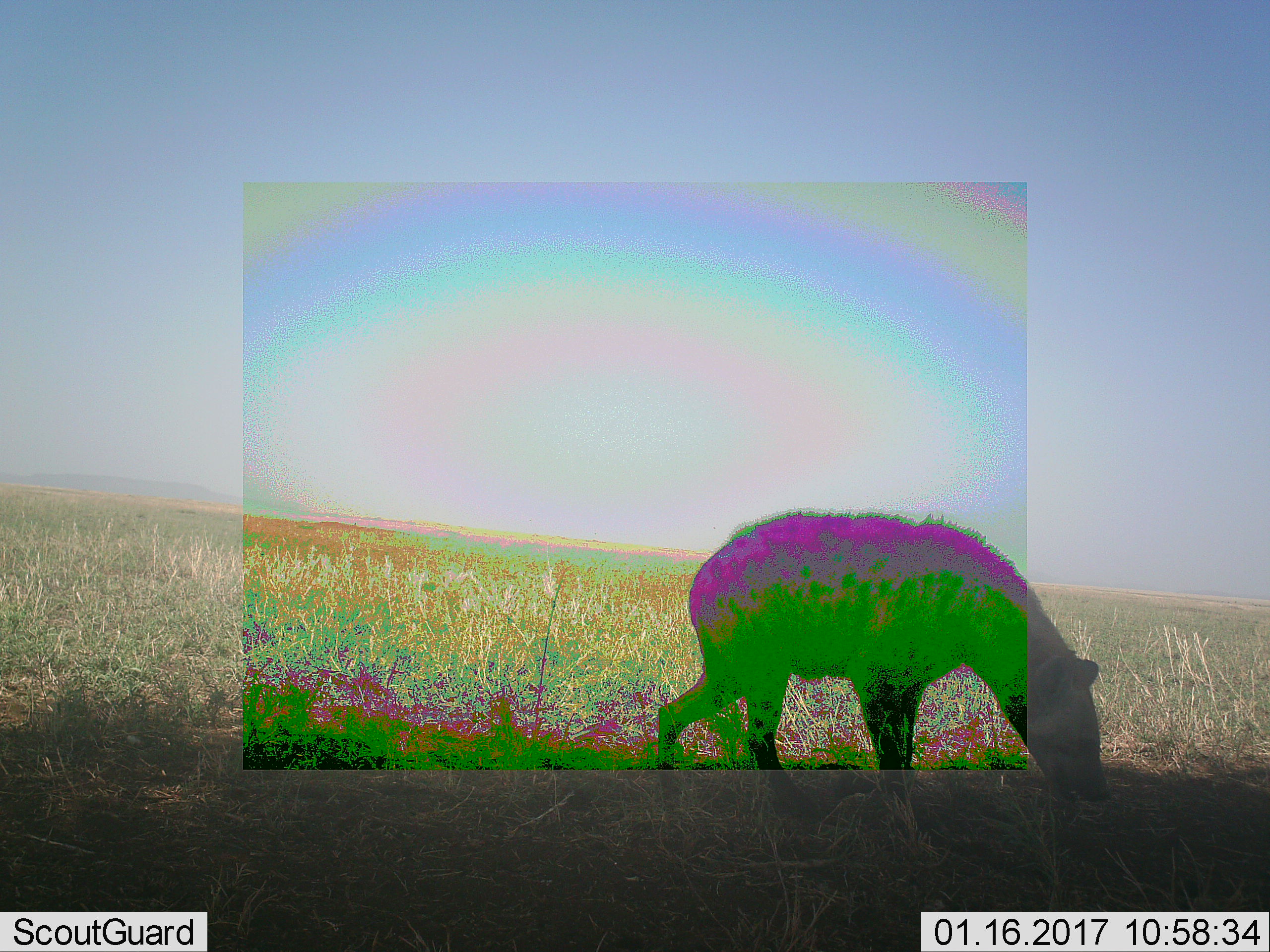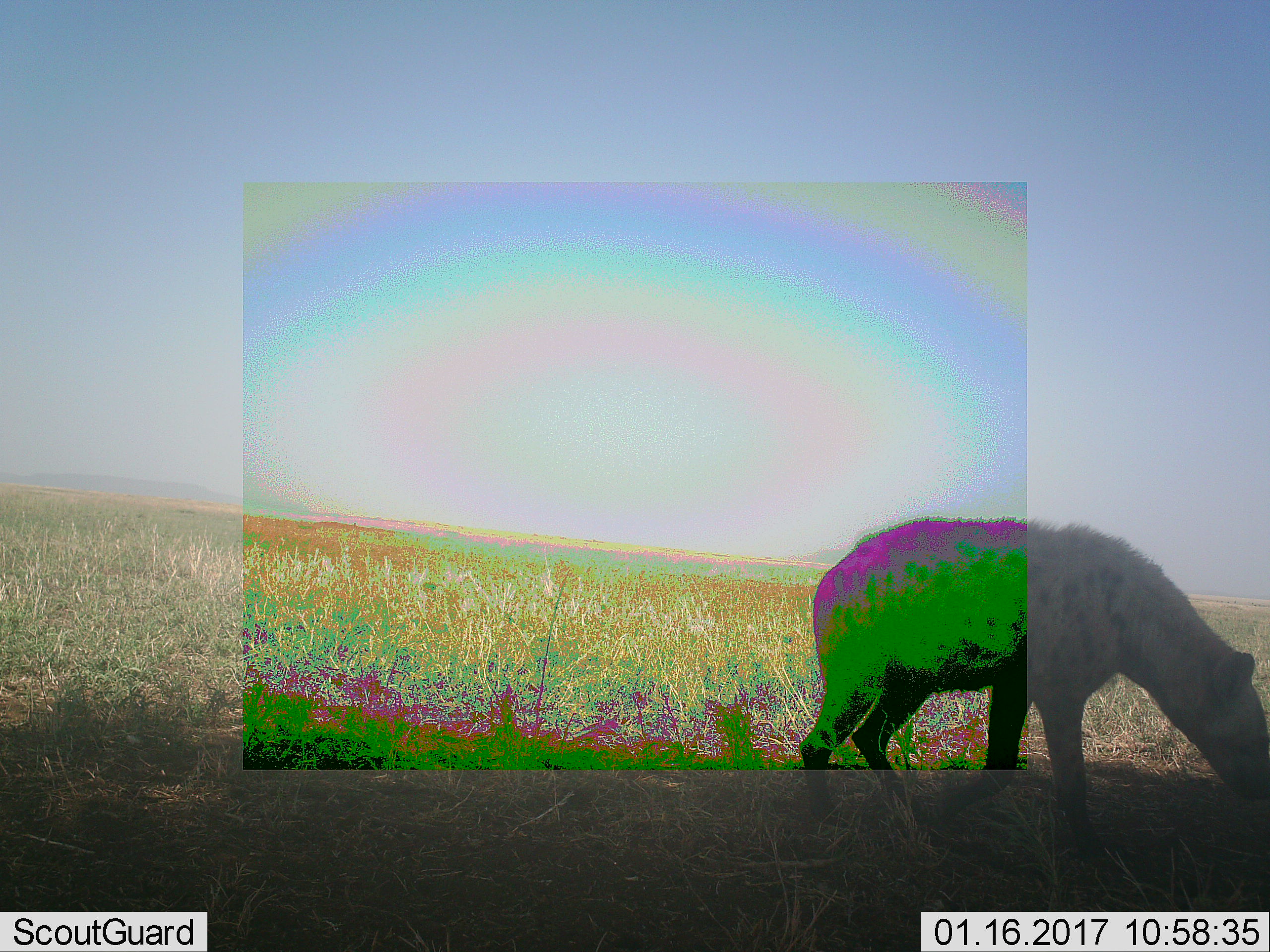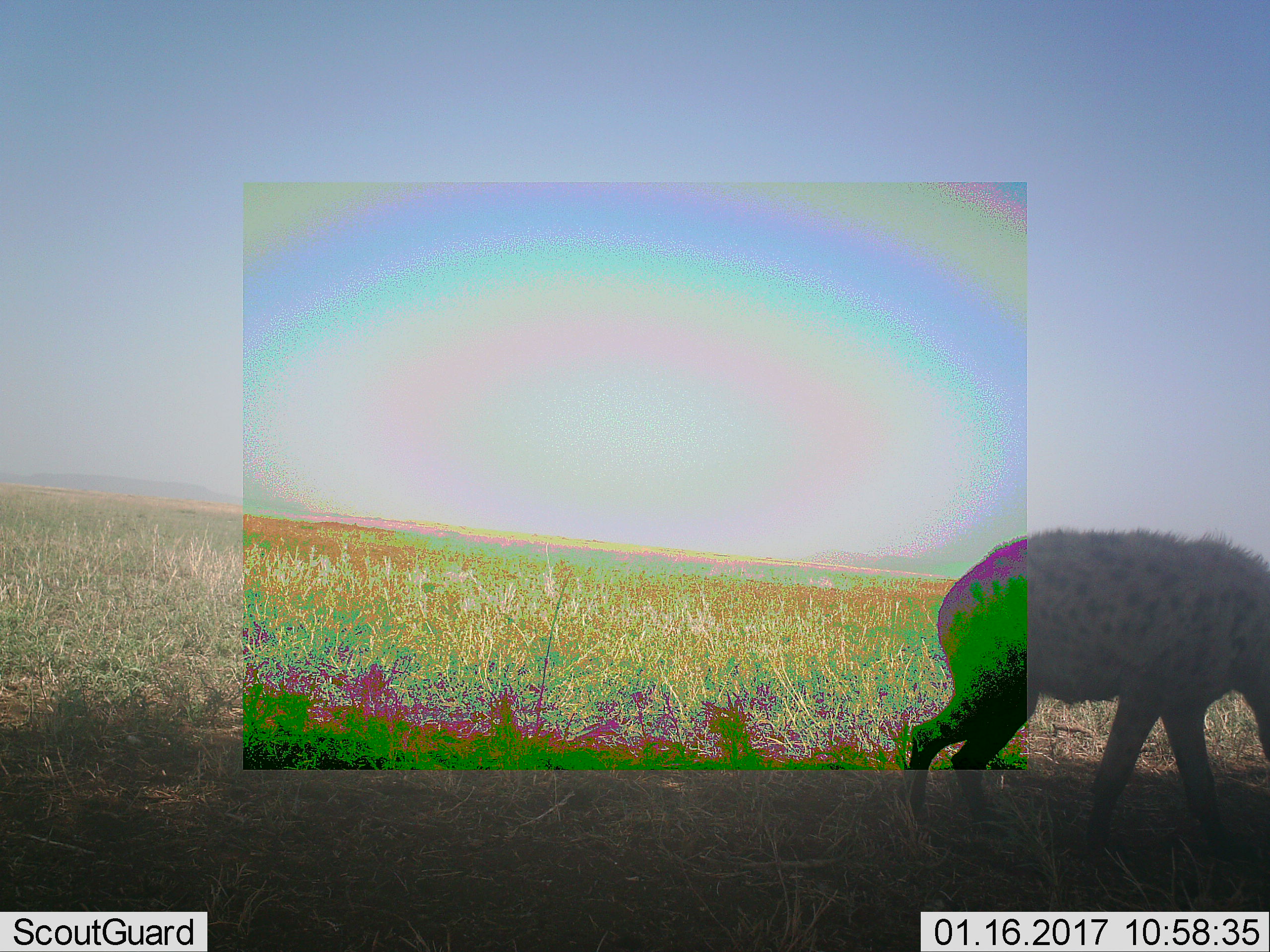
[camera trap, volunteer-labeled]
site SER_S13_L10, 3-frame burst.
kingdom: Animalia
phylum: Chordata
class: Mammalia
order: Carnivora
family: Hyaenidae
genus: Crocuta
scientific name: Crocuta crocuta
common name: spotted hyena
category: hyenaspotted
Hyenaspotted (spotted hyena) (Crocuta crocuta), count 1. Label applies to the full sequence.